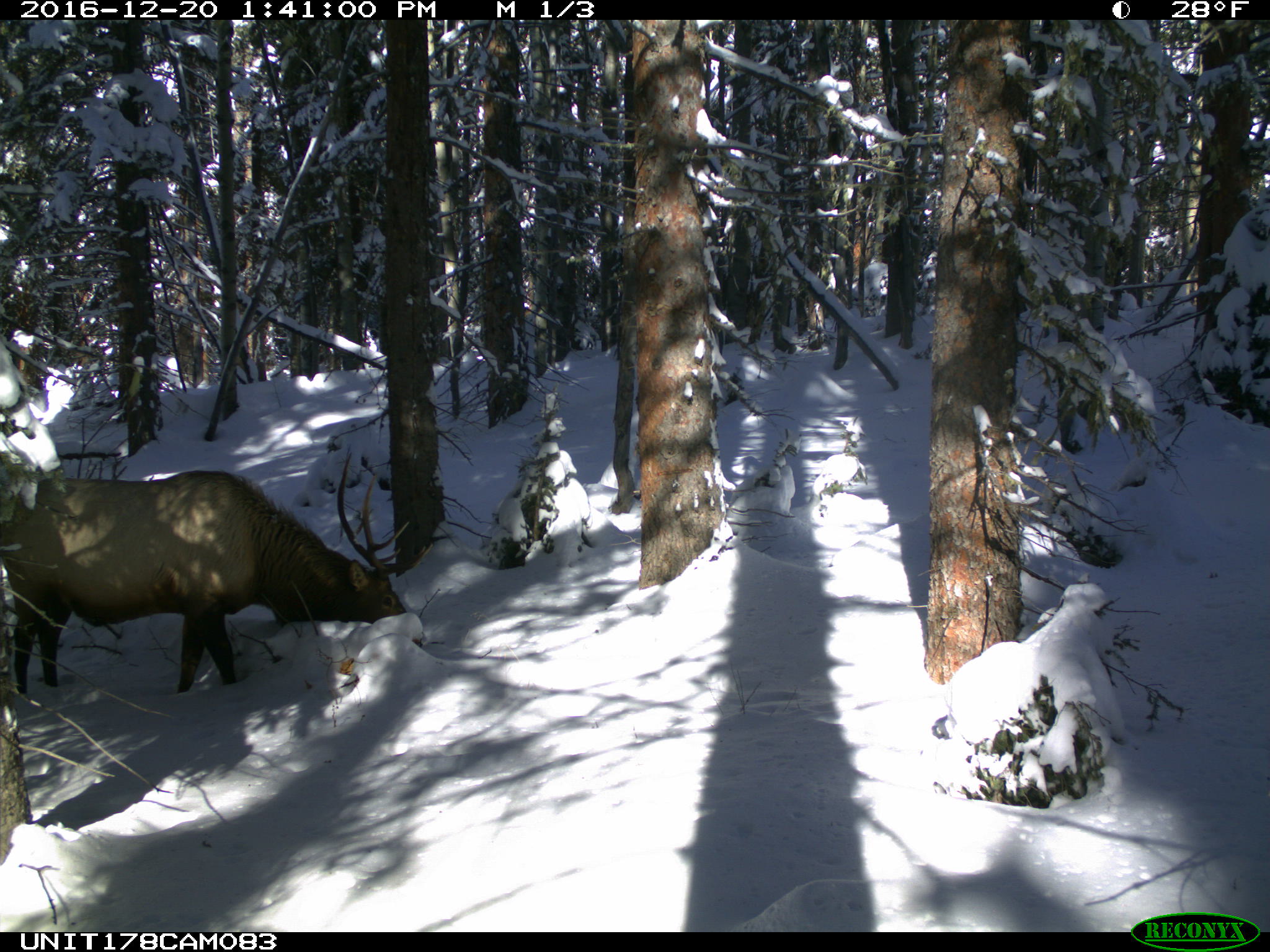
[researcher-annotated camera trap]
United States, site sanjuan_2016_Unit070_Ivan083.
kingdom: Animalia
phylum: Chordata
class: Mammalia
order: Artiodactyla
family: Cervidae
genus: Cervus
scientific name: Cervus elaphus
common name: red deer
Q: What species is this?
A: Cervus elaphus (red deer).